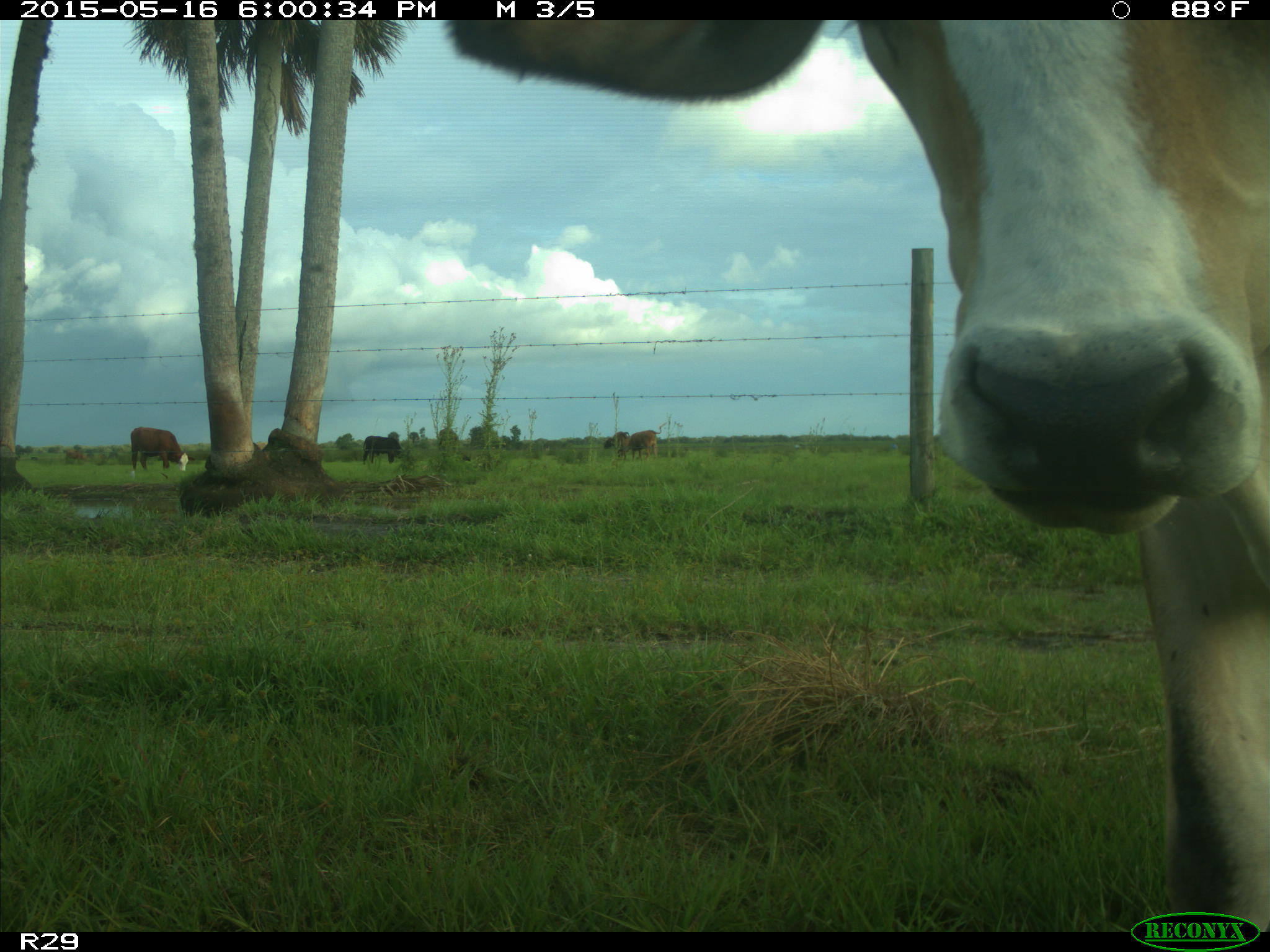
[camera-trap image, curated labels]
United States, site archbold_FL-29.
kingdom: Animalia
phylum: Chordata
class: Mammalia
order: Artiodactyla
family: Bovidae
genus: Bos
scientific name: Bos taurus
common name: domestic cow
Bos taurus (domestic cow).